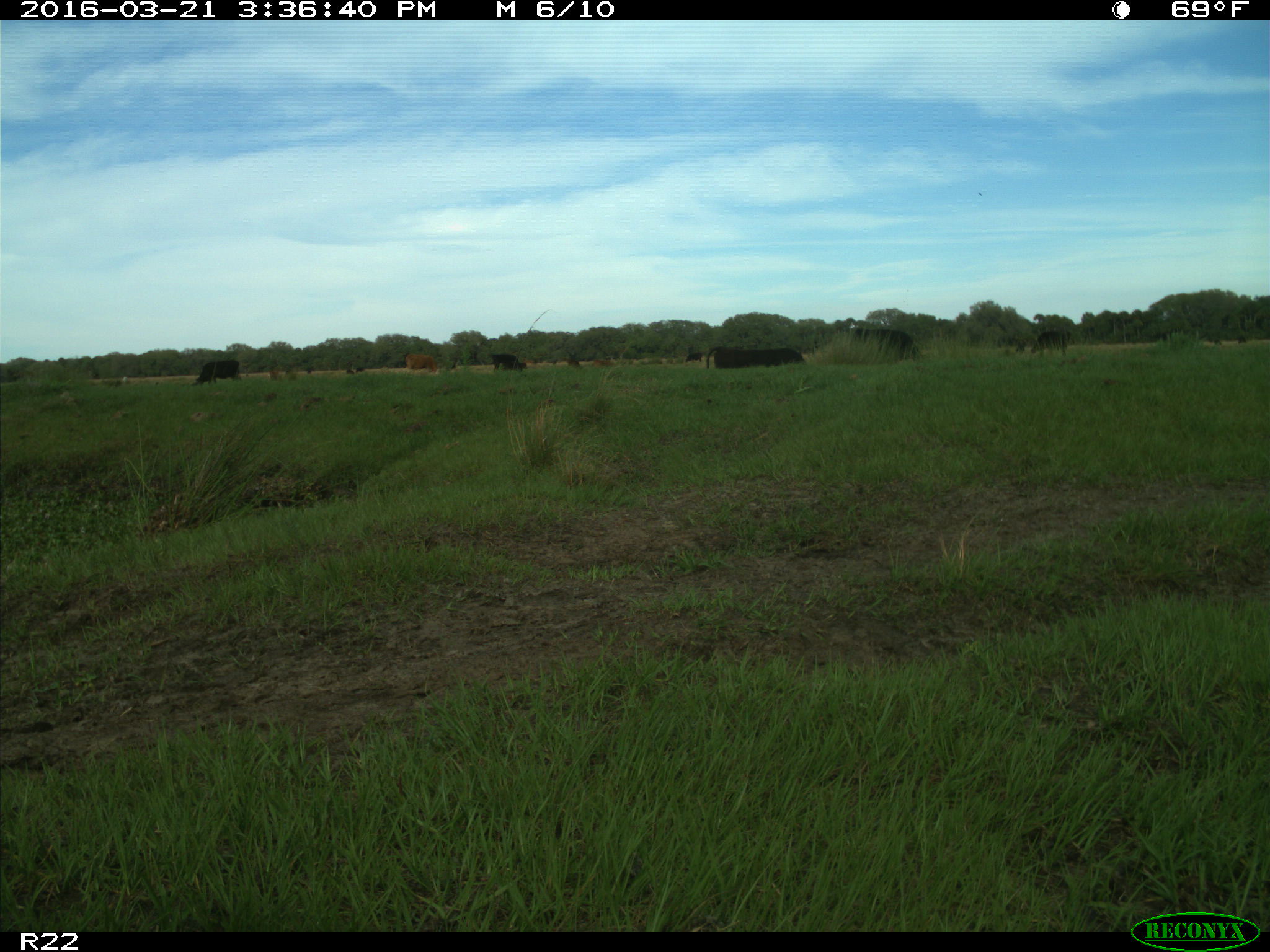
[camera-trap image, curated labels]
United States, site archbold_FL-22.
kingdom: Animalia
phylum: Chordata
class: Mammalia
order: Artiodactyla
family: Bovidae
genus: Bos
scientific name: Bos taurus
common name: domestic cow